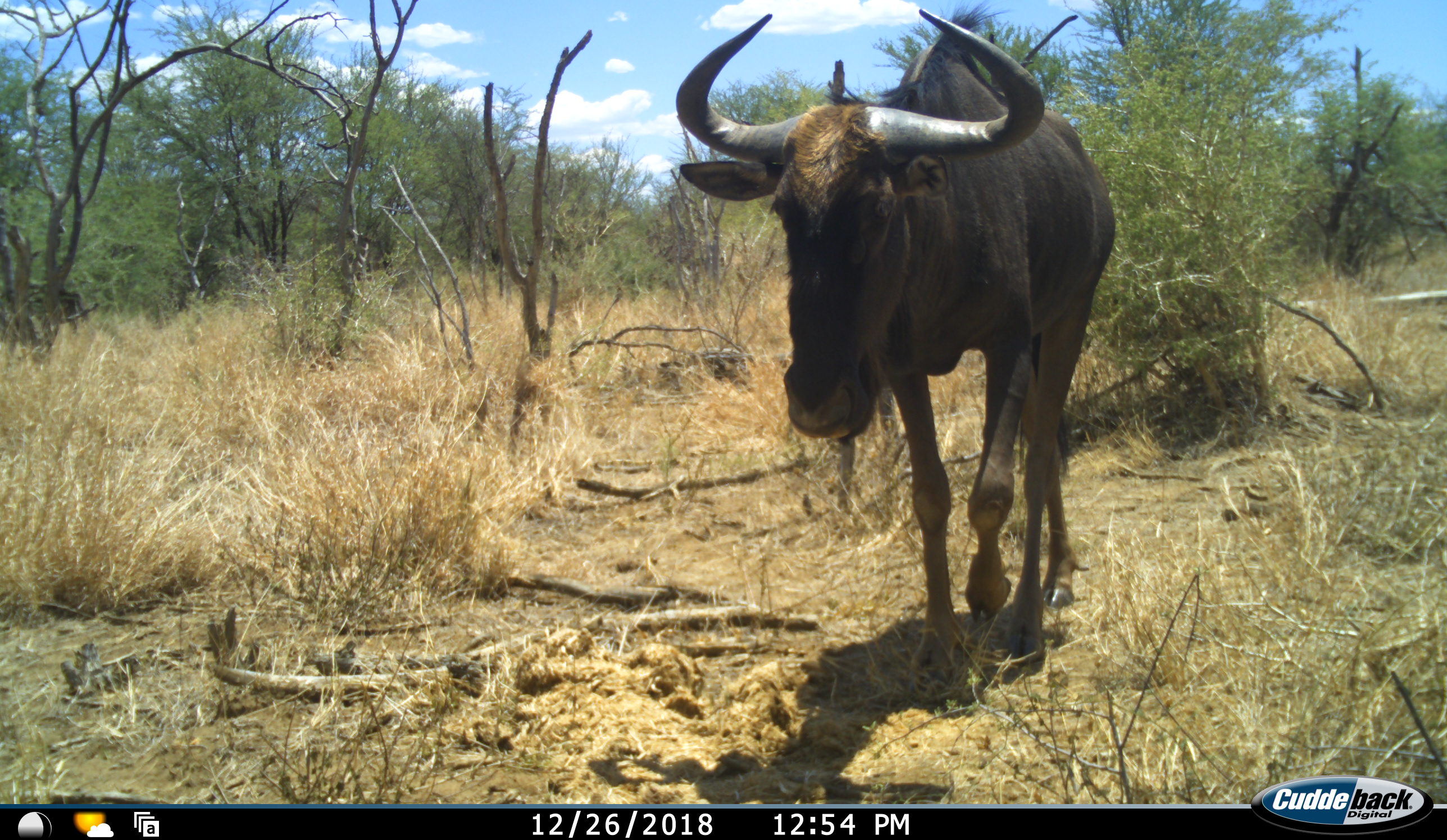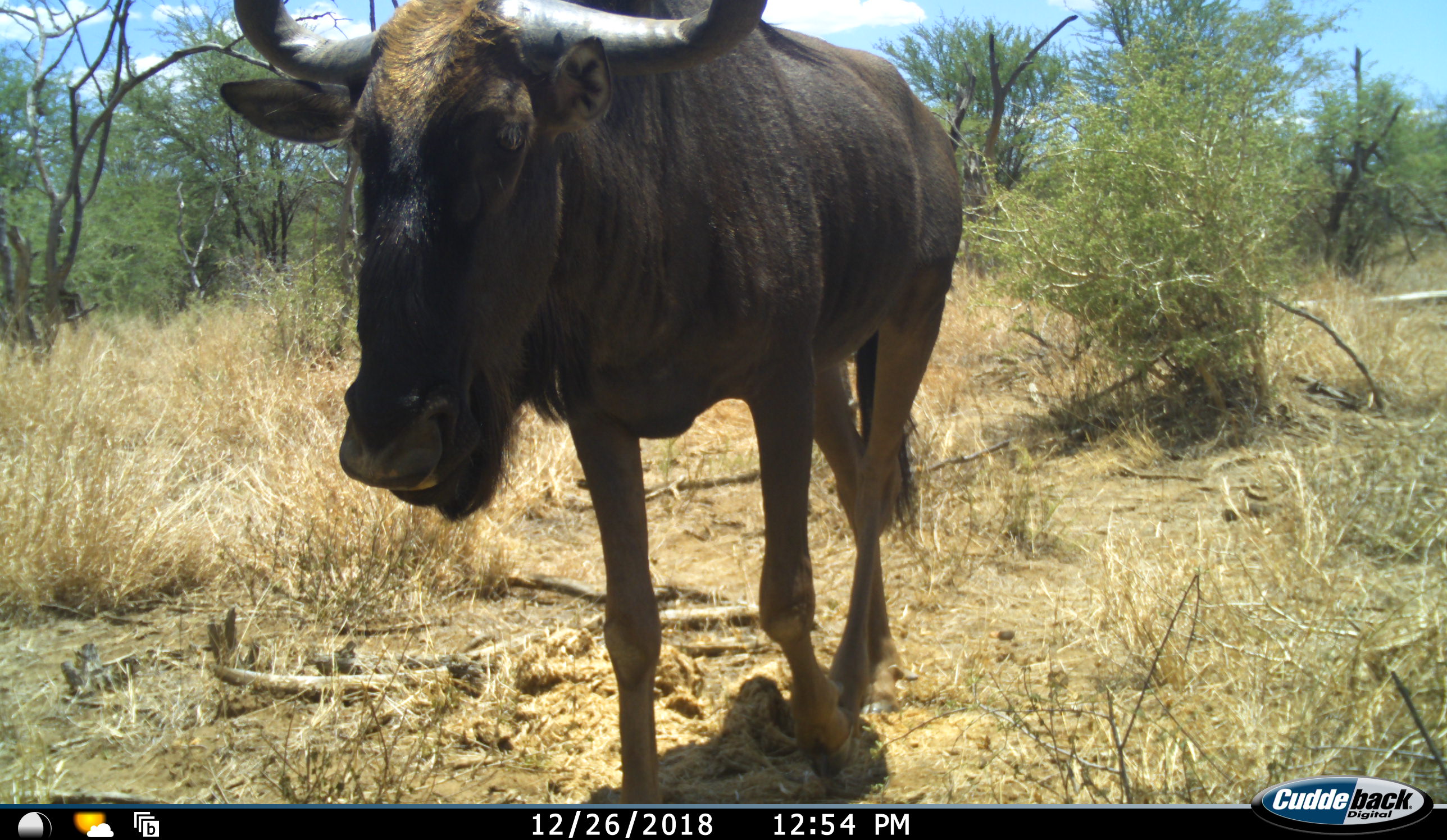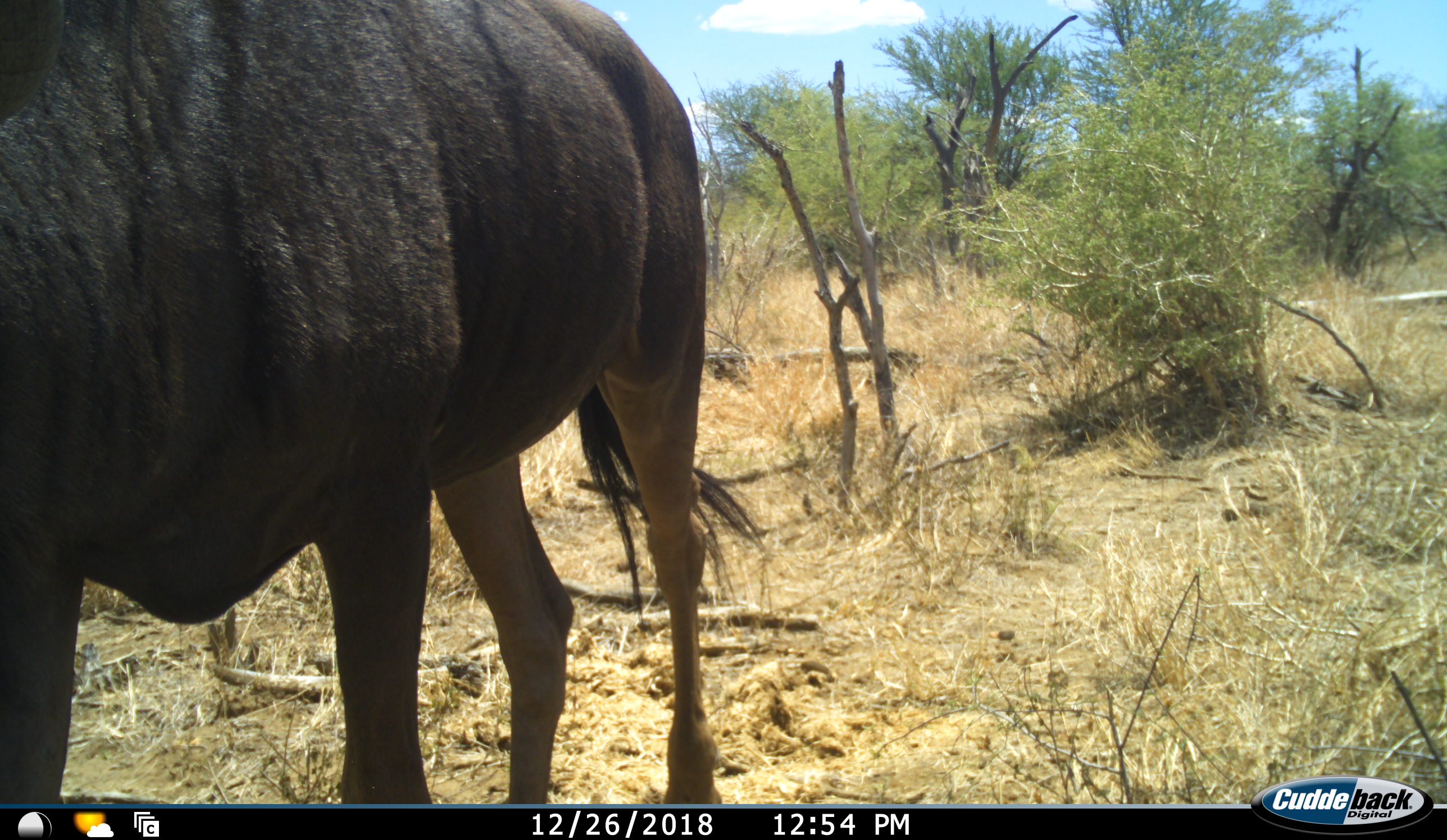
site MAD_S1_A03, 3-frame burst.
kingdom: Animalia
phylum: Chordata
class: Mammalia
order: Artiodactyla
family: Bovidae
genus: Connochaetes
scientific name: Connochaetes taurinus taurinus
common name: blue wildebeest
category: wildebeestblue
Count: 1.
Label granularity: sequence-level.